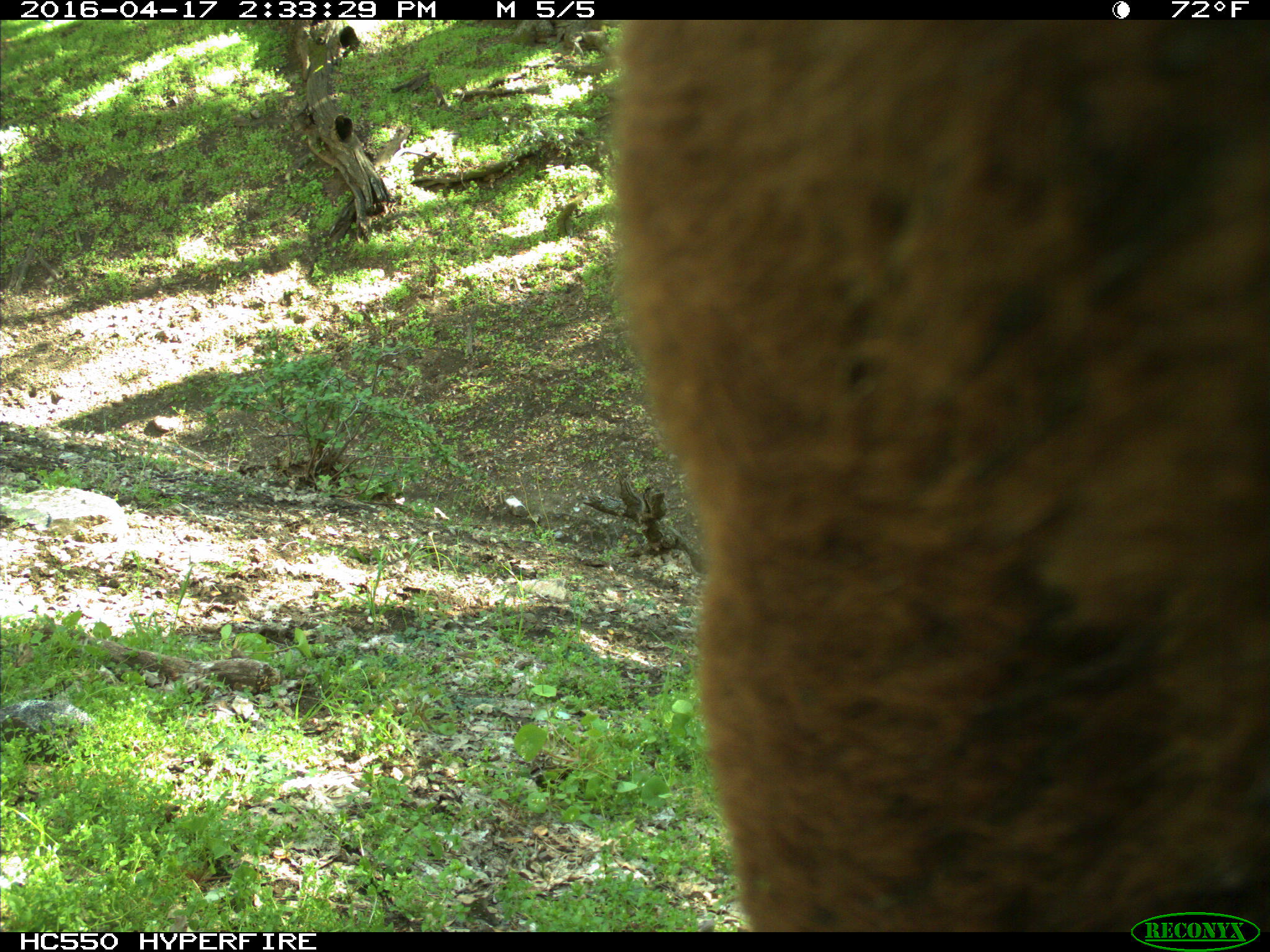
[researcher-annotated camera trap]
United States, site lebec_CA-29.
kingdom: Animalia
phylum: Chordata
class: Mammalia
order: Artiodactyla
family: Bovidae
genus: Bos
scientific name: Bos taurus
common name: domestic cow